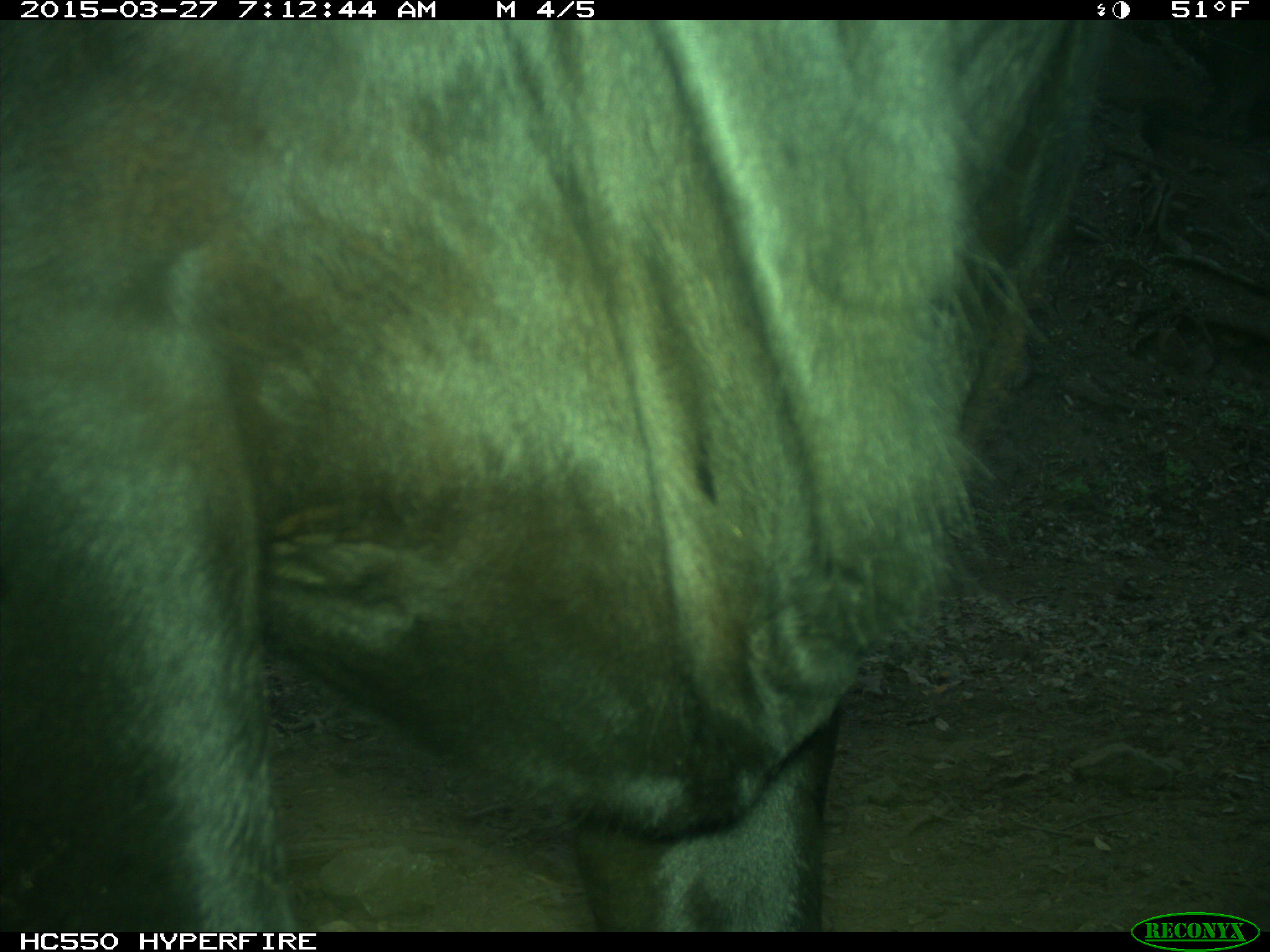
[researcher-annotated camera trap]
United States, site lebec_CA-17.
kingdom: Animalia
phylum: Chordata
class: Mammalia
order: Artiodactyla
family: Bovidae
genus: Bos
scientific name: Bos taurus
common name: domestic cow